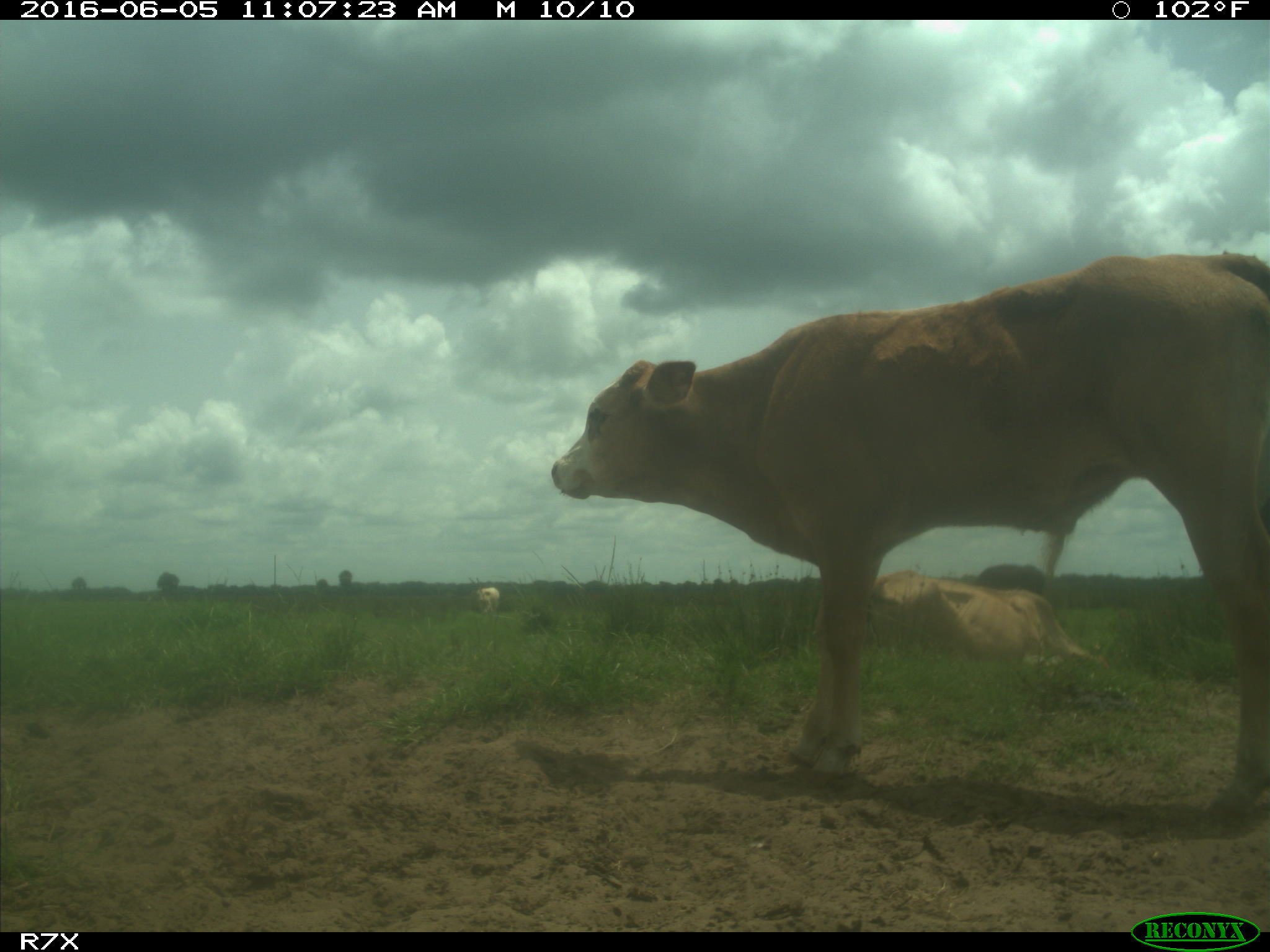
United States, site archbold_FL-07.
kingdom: Animalia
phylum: Chordata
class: Mammalia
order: Artiodactyla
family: Bovidae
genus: Bos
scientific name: Bos taurus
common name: domestic cow